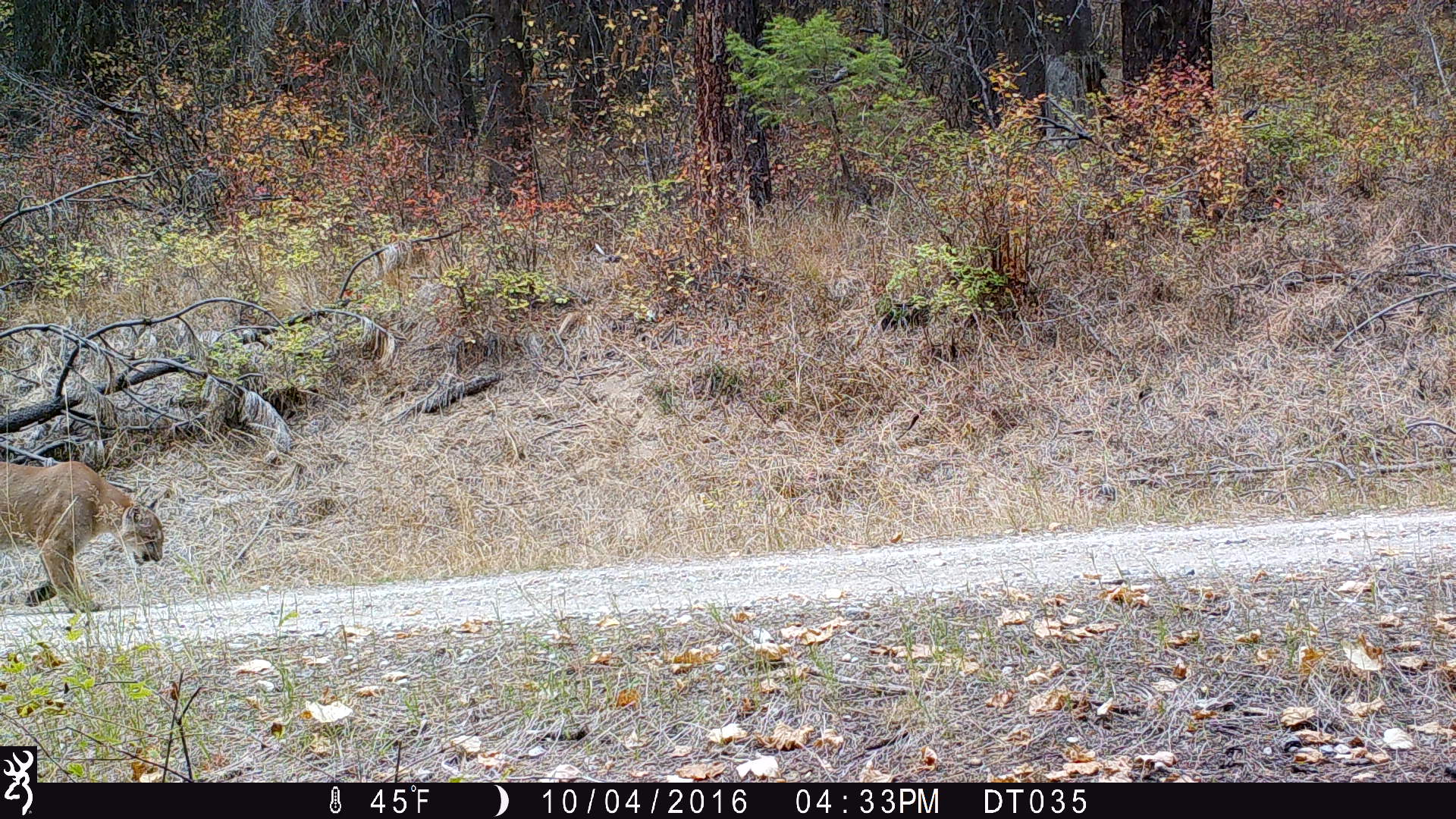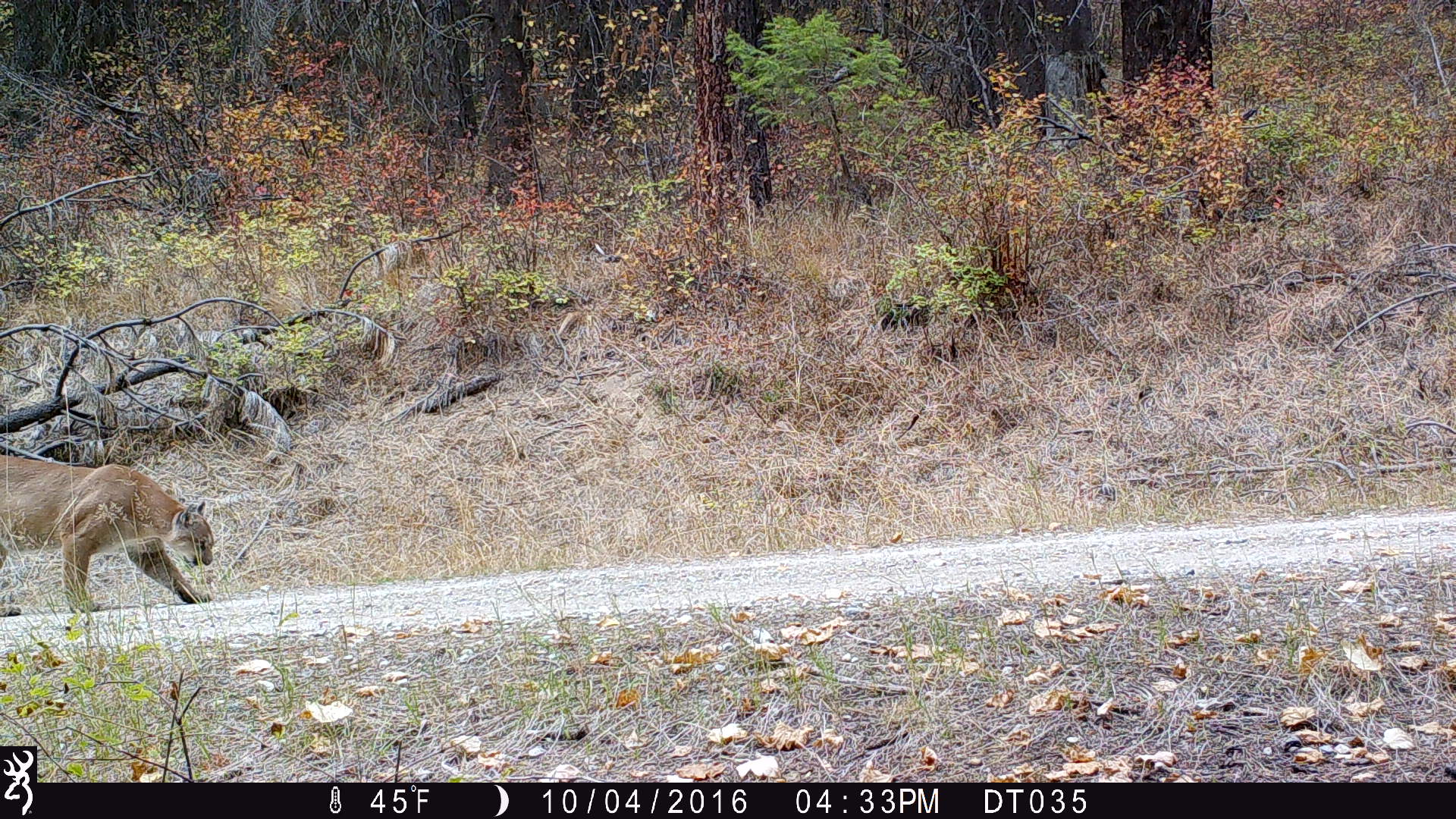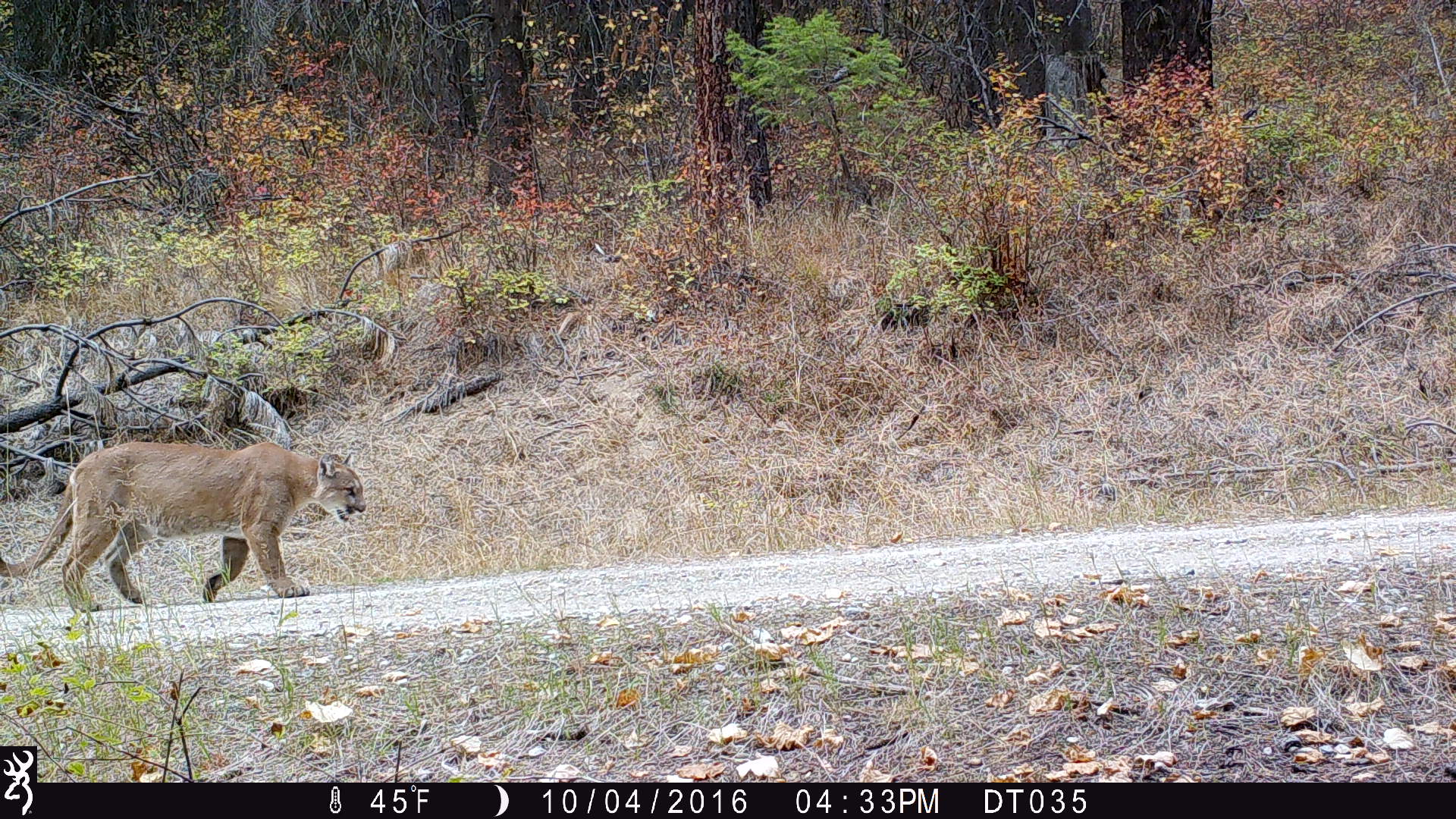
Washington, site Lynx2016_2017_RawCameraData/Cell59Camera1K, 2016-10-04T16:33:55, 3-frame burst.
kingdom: Animalia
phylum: Chordata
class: Mammalia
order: Carnivora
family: Felidae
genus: Puma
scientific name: Puma concolor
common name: mountain lion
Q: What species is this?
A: Puma concolor (mountain lion).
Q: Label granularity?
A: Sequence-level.